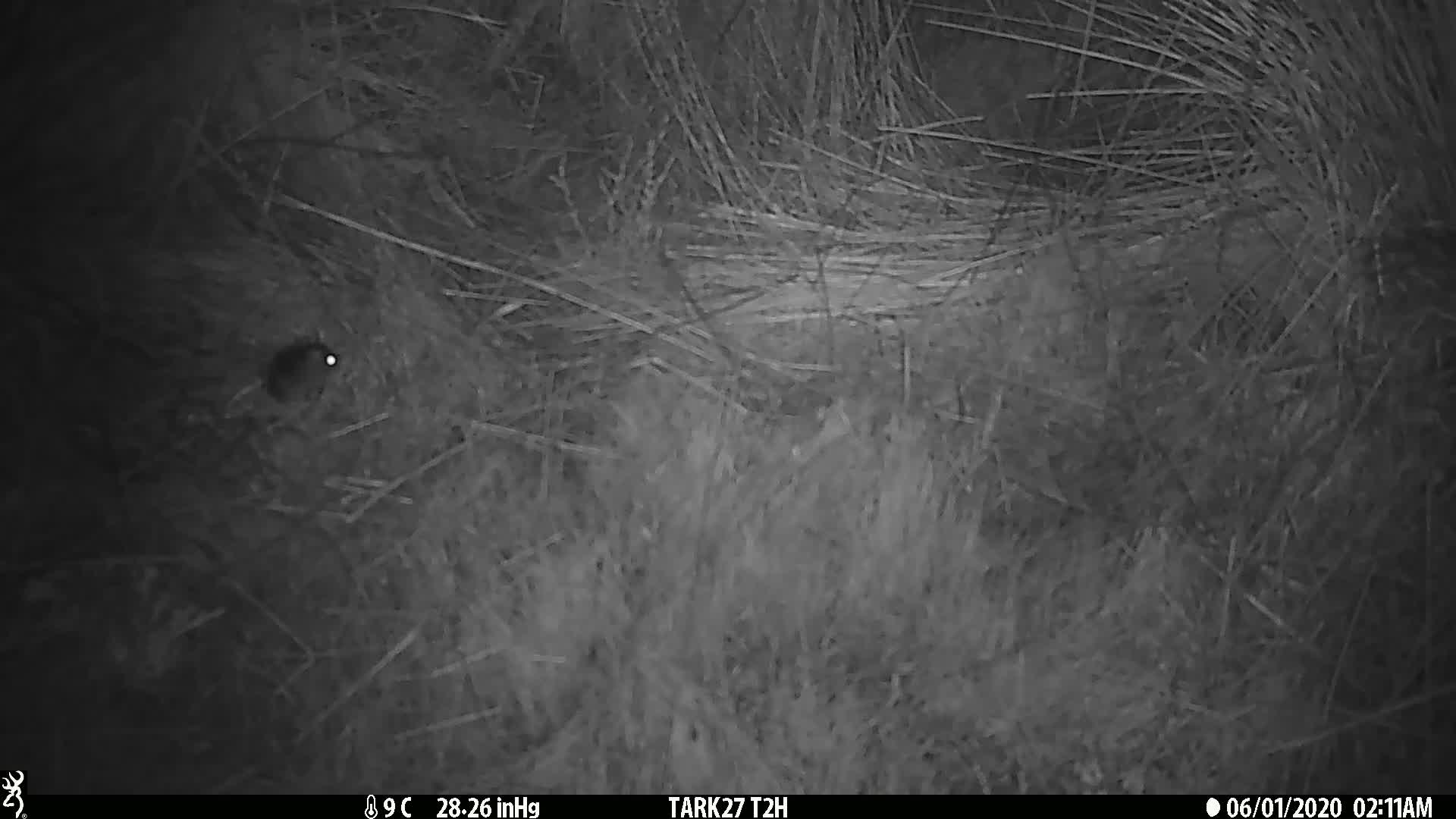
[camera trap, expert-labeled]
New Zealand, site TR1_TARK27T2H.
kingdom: Animalia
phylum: Chordata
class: Mammalia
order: Rodentia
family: Muridae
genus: Mus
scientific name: Mus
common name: mouse